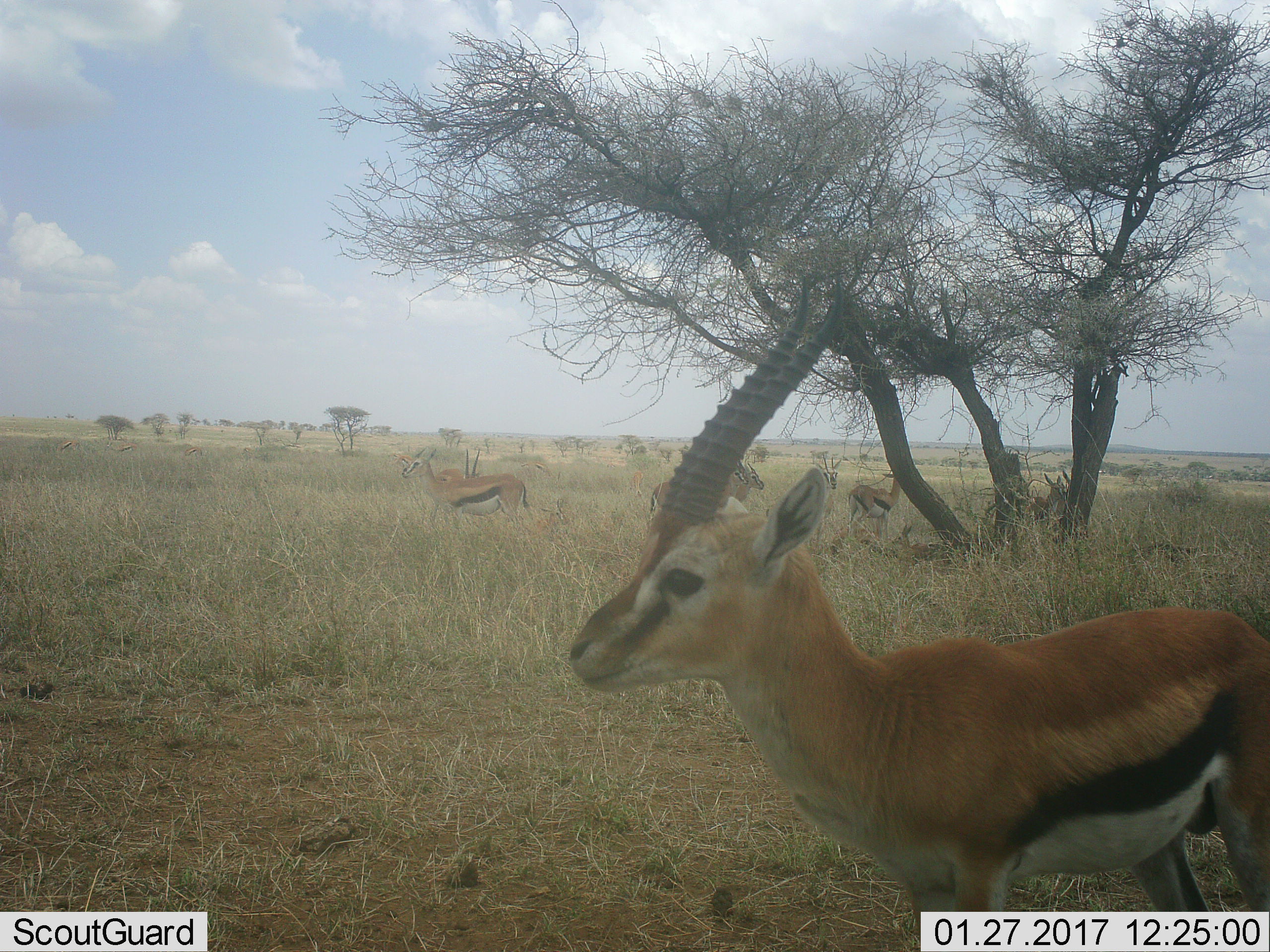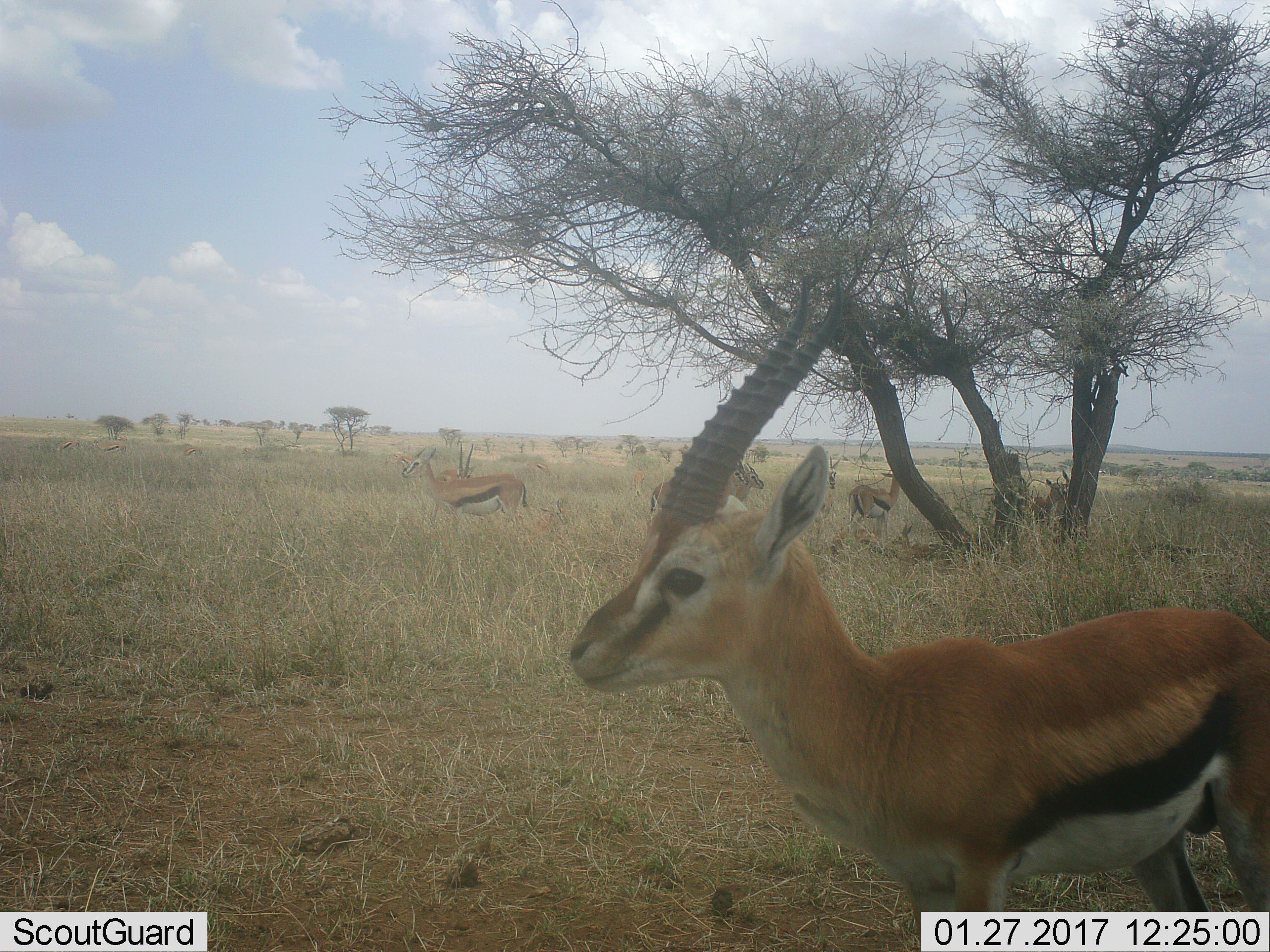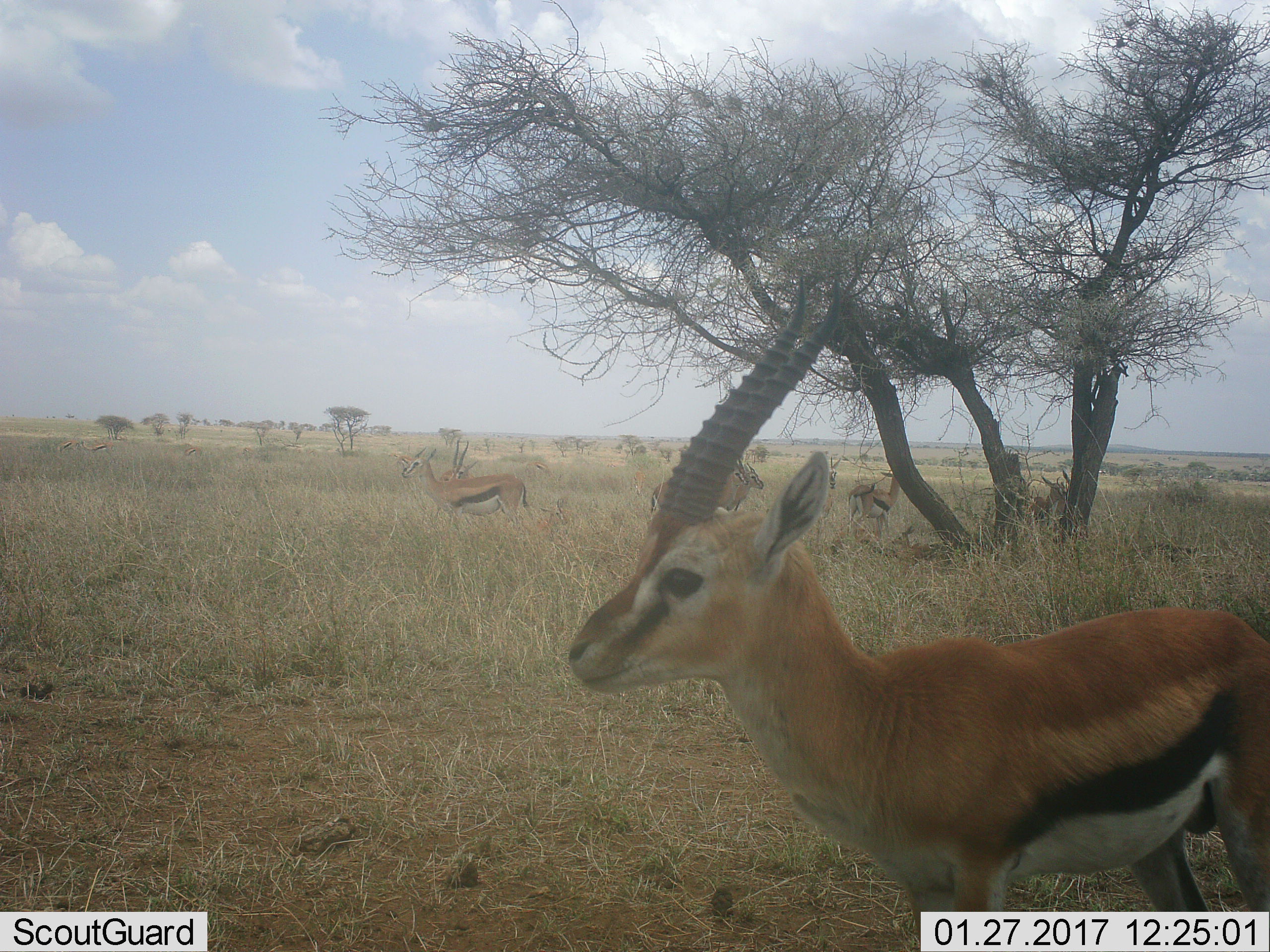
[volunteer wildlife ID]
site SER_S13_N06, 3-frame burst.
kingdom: Animalia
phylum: Chordata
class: Mammalia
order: Artiodactyla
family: Bovidae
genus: Eudorcas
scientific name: Eudorcas thomsonii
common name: thomson's gazelle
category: gazellethomsons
Gazellethomsons (thomson's gazelle) (Eudorcas thomsonii), count 11-50. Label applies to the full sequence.